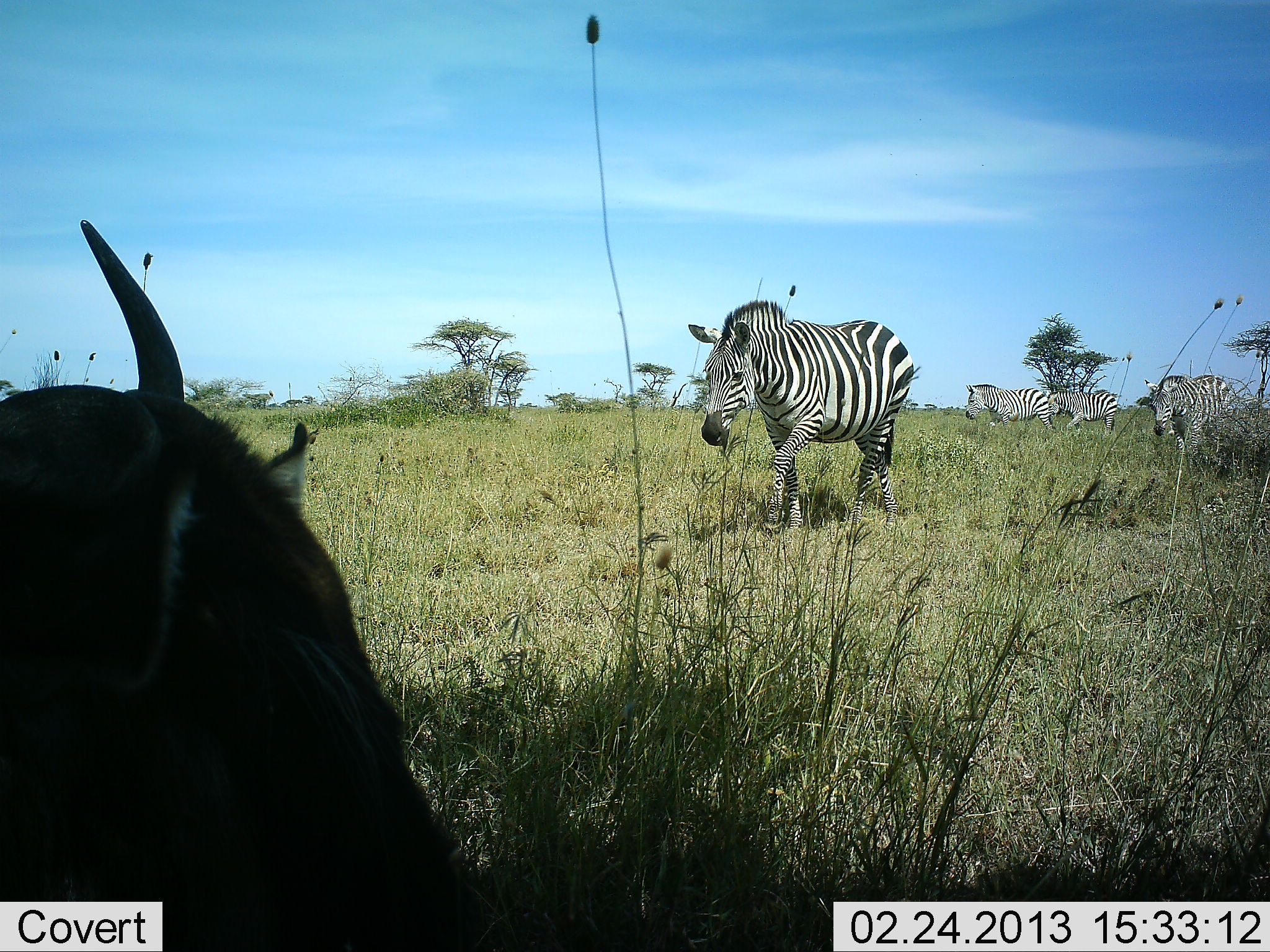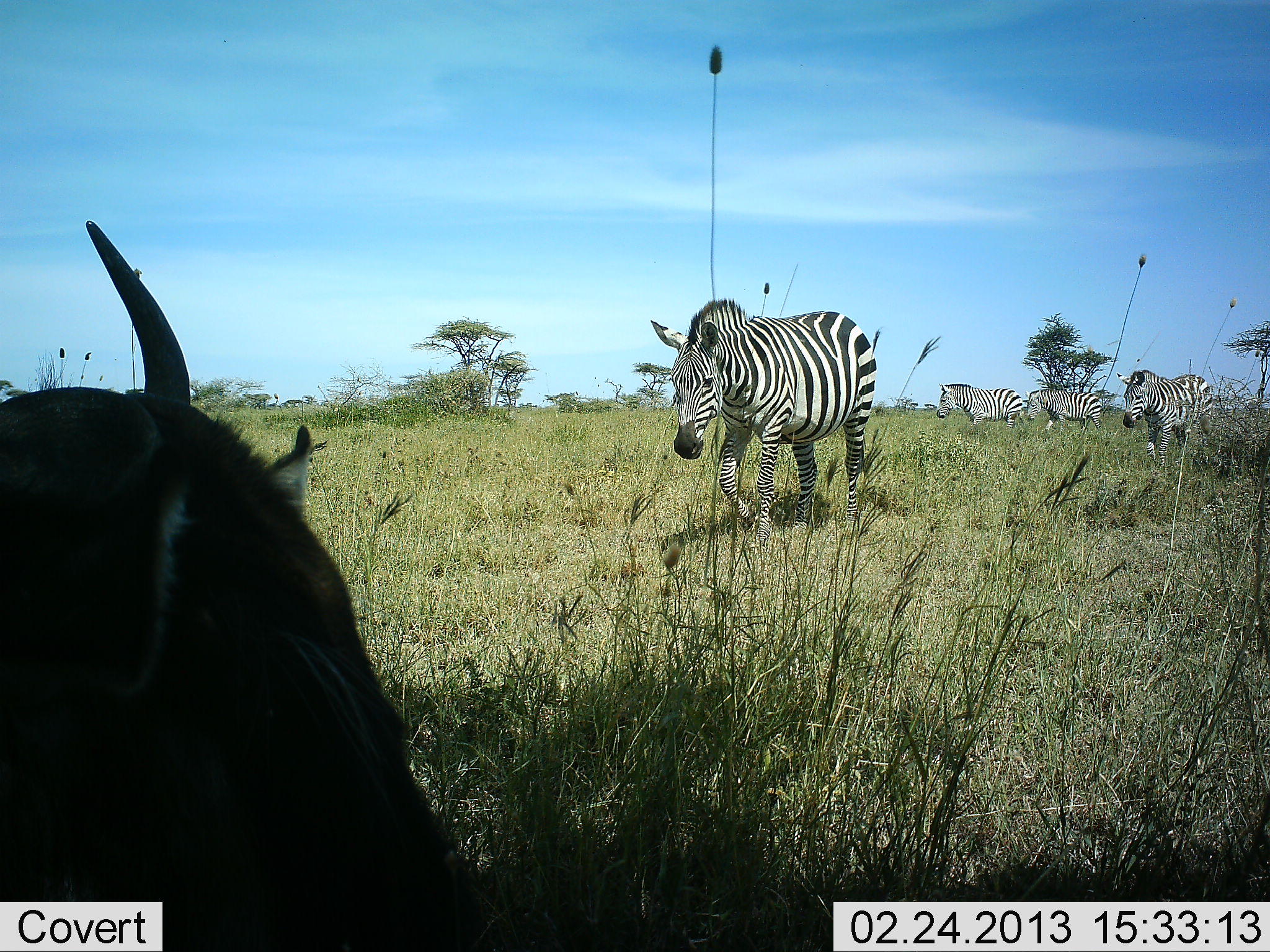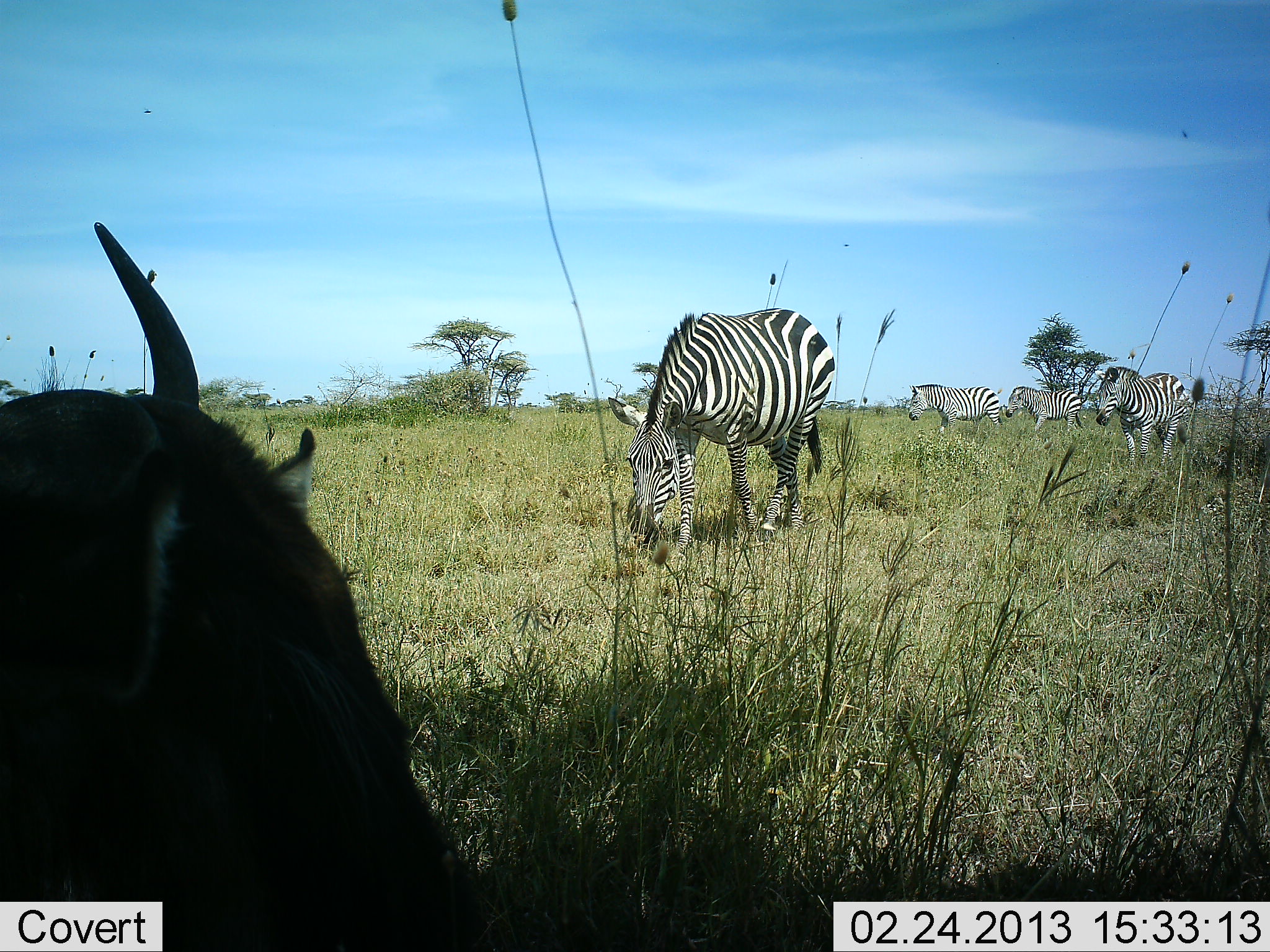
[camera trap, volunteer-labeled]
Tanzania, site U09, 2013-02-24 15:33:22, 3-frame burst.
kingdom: Animalia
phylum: Chordata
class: Mammalia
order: Artiodactyla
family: Bovidae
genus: Connochaetes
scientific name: Connochaetes taurinus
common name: blue wildebeest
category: wildebeest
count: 1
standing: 0%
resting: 100%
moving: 0%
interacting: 0%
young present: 6%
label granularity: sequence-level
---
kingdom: Animalia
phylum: Chordata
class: Mammalia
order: Perissodactyla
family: Equidae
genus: Equus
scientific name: Equus quagga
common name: plains zebra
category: zebra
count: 4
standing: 6%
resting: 0%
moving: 97%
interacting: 0%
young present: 0%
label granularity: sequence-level